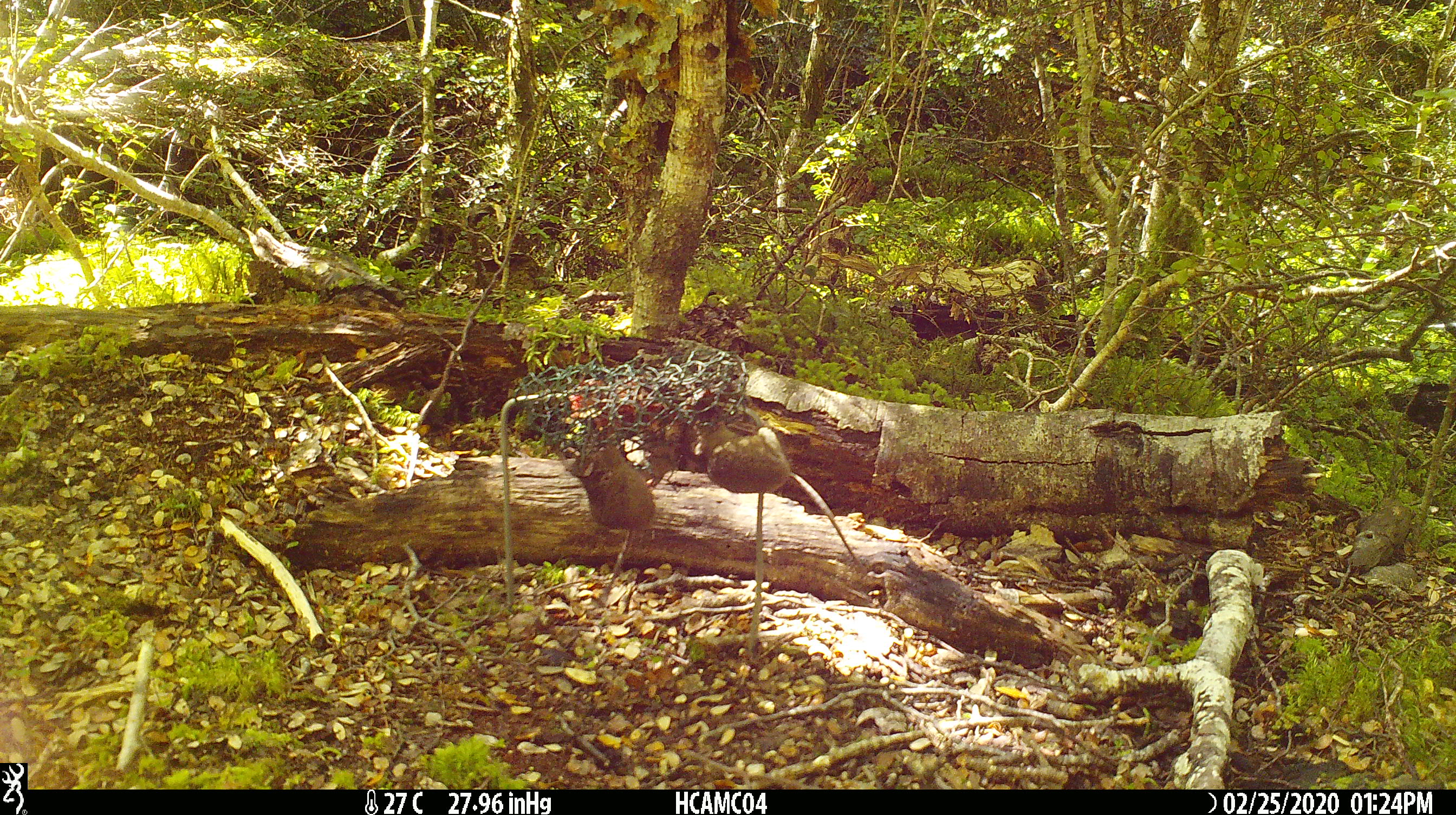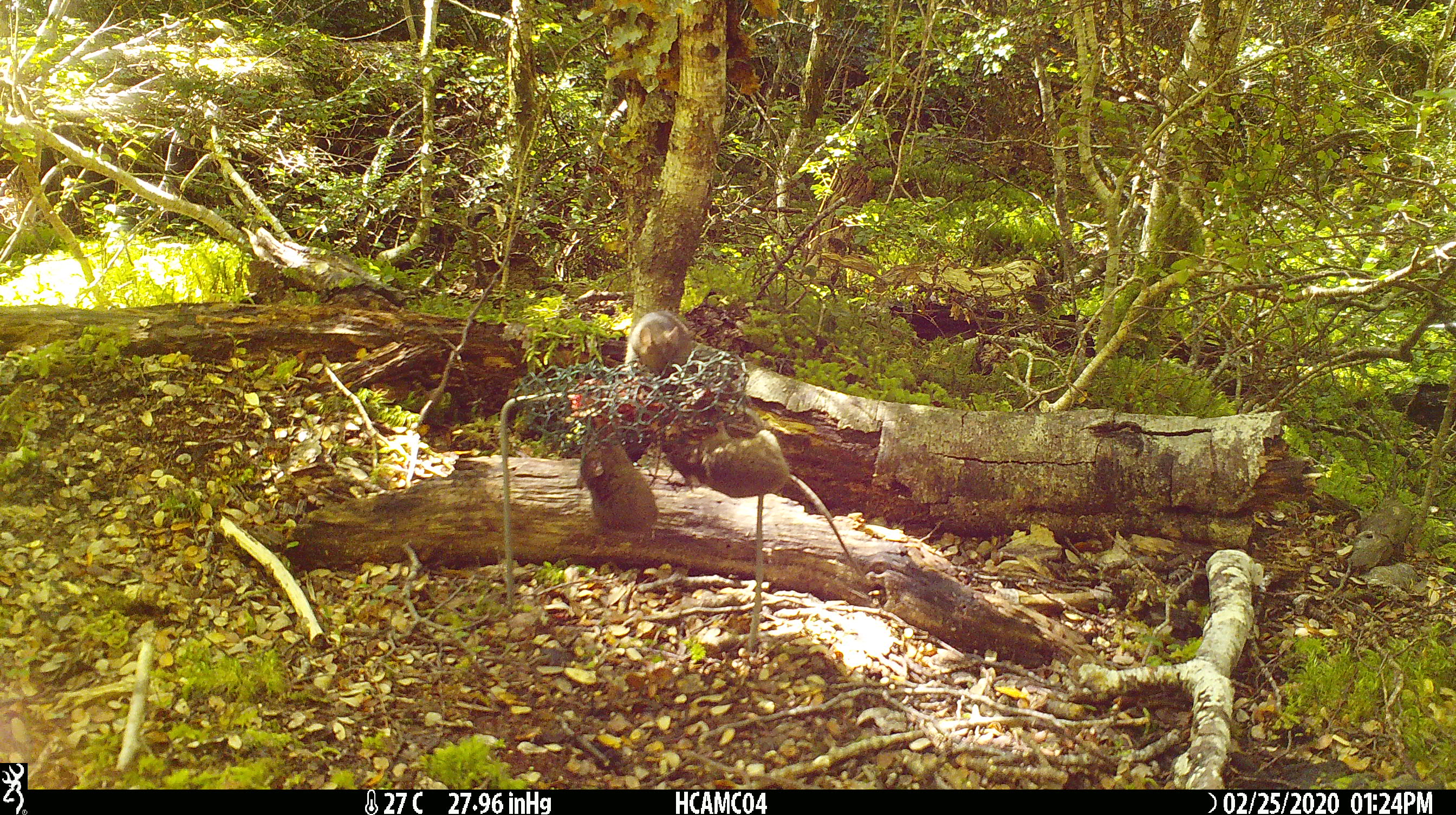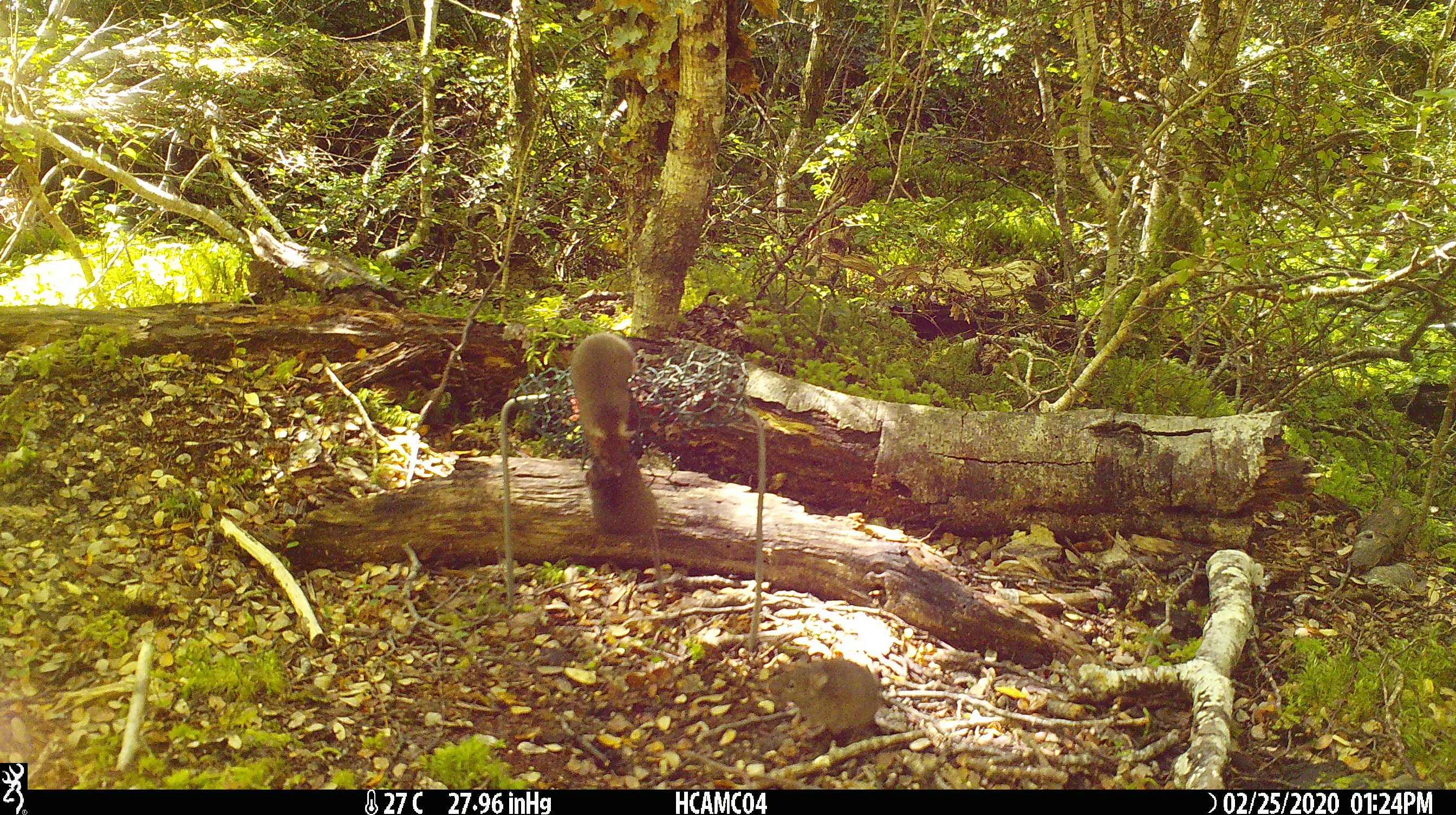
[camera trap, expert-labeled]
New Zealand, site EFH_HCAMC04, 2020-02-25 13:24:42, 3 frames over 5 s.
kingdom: Animalia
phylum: Chordata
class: Mammalia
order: Rodentia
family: Muridae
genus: Mus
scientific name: Mus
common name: mouse